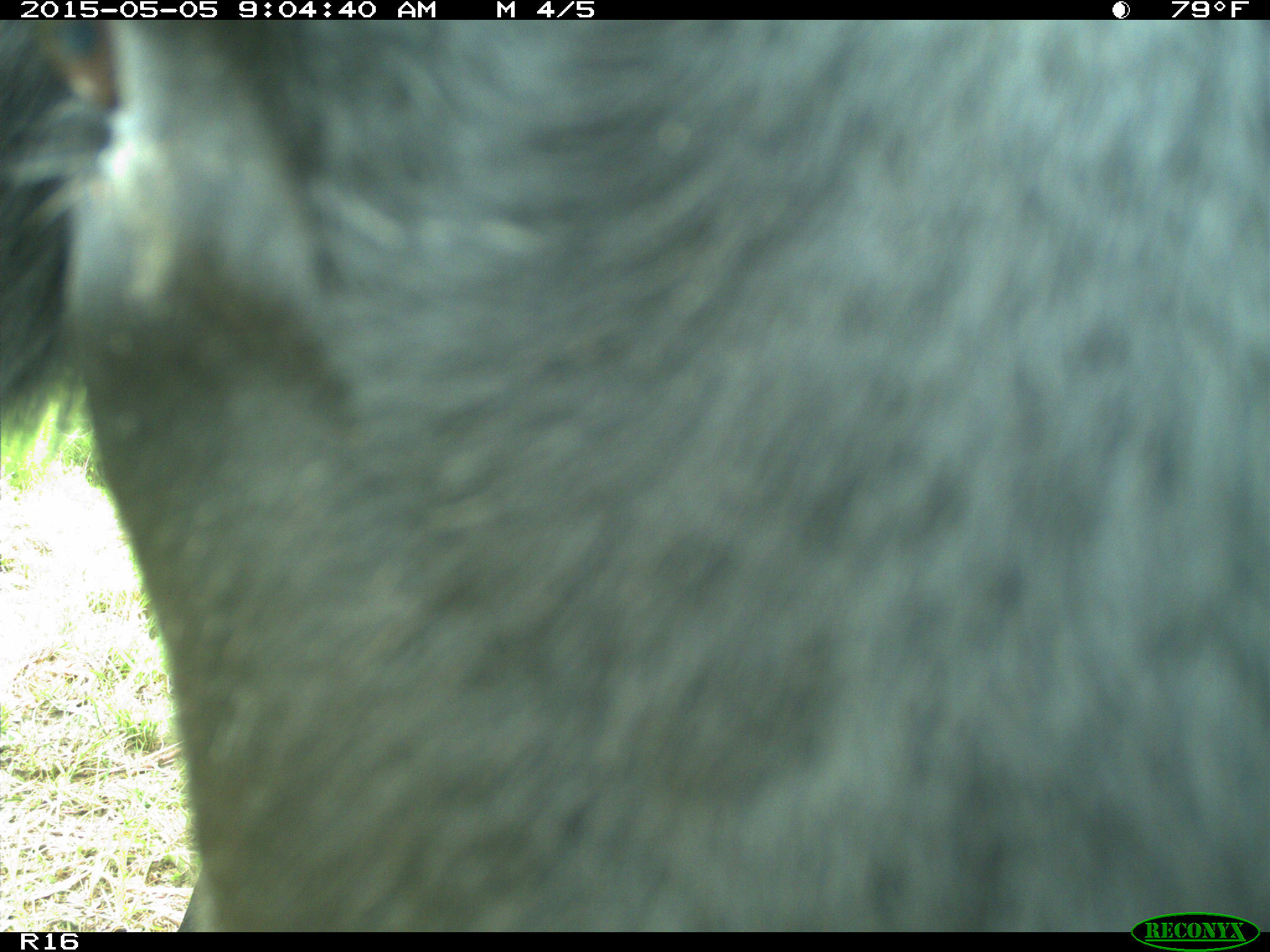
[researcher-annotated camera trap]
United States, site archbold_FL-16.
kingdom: Animalia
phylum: Chordata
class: Mammalia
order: Artiodactyla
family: Bovidae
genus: Bos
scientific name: Bos taurus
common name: domestic cow